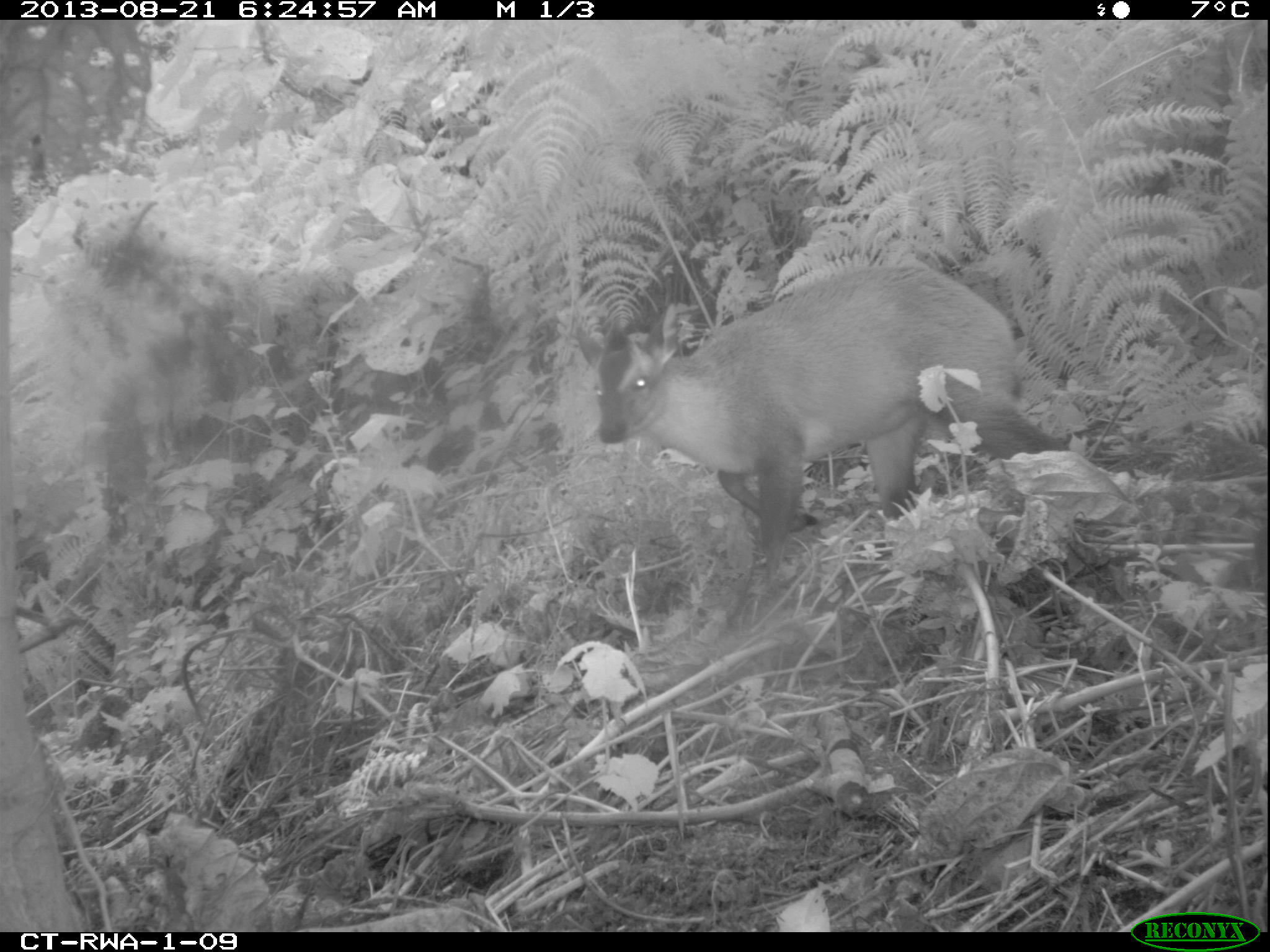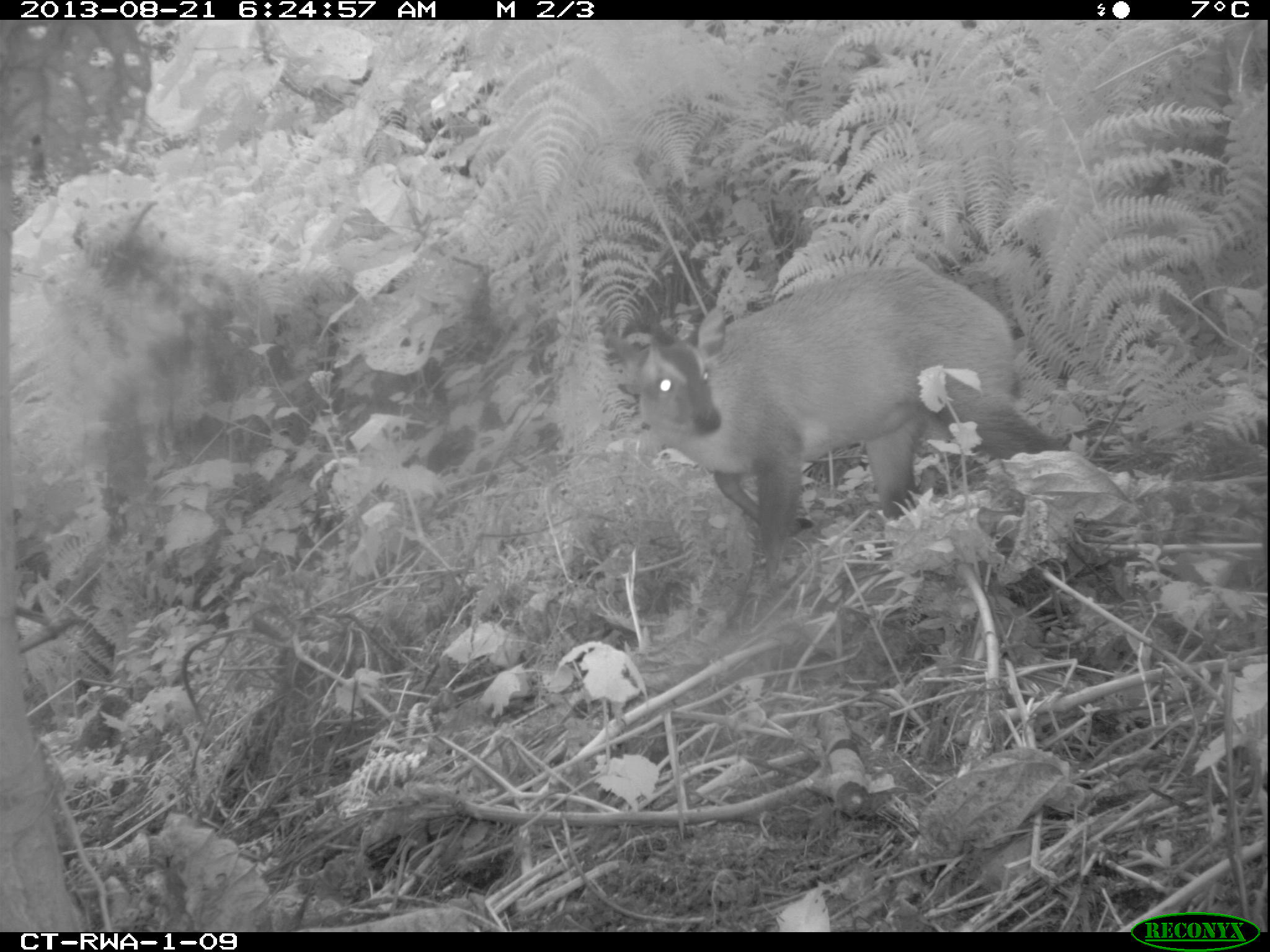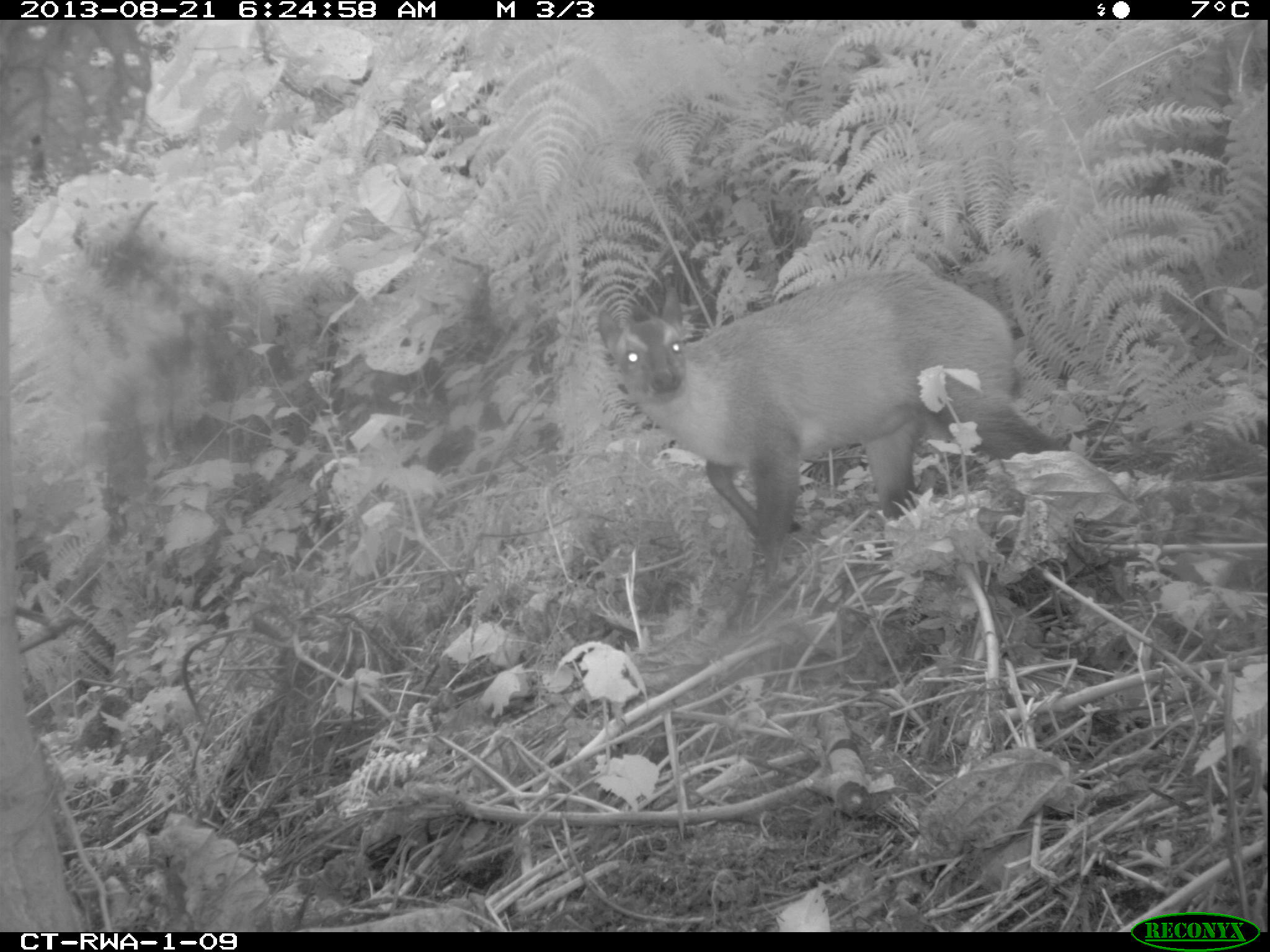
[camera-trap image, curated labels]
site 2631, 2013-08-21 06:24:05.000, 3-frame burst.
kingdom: Animalia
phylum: Chordata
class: Mammalia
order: Artiodactyla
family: Bovidae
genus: Cephalophus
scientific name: Cephalophus nigrifrons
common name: black-fronted duiker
Cephalophus nigrifrons (black-fronted duiker), count 2.